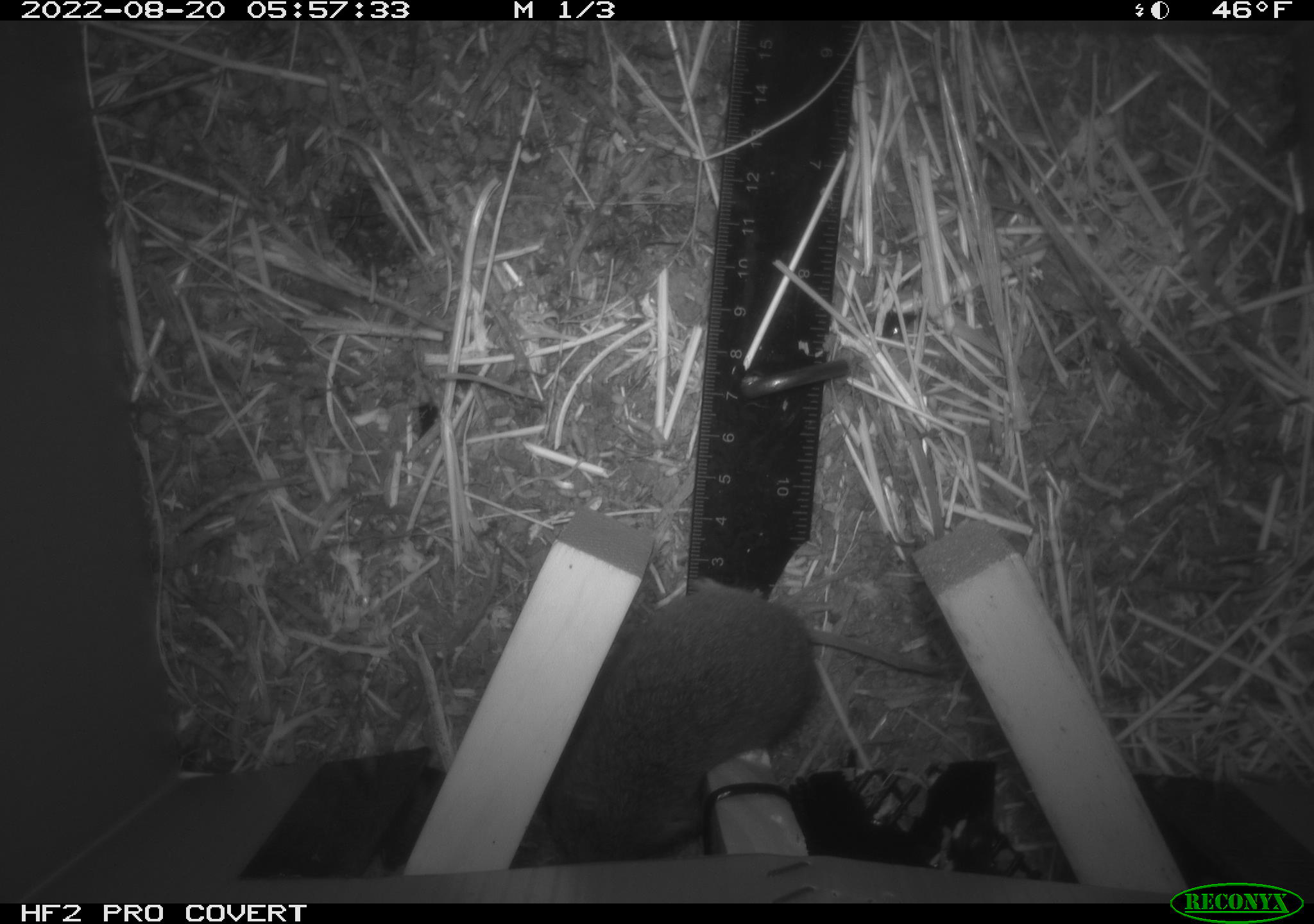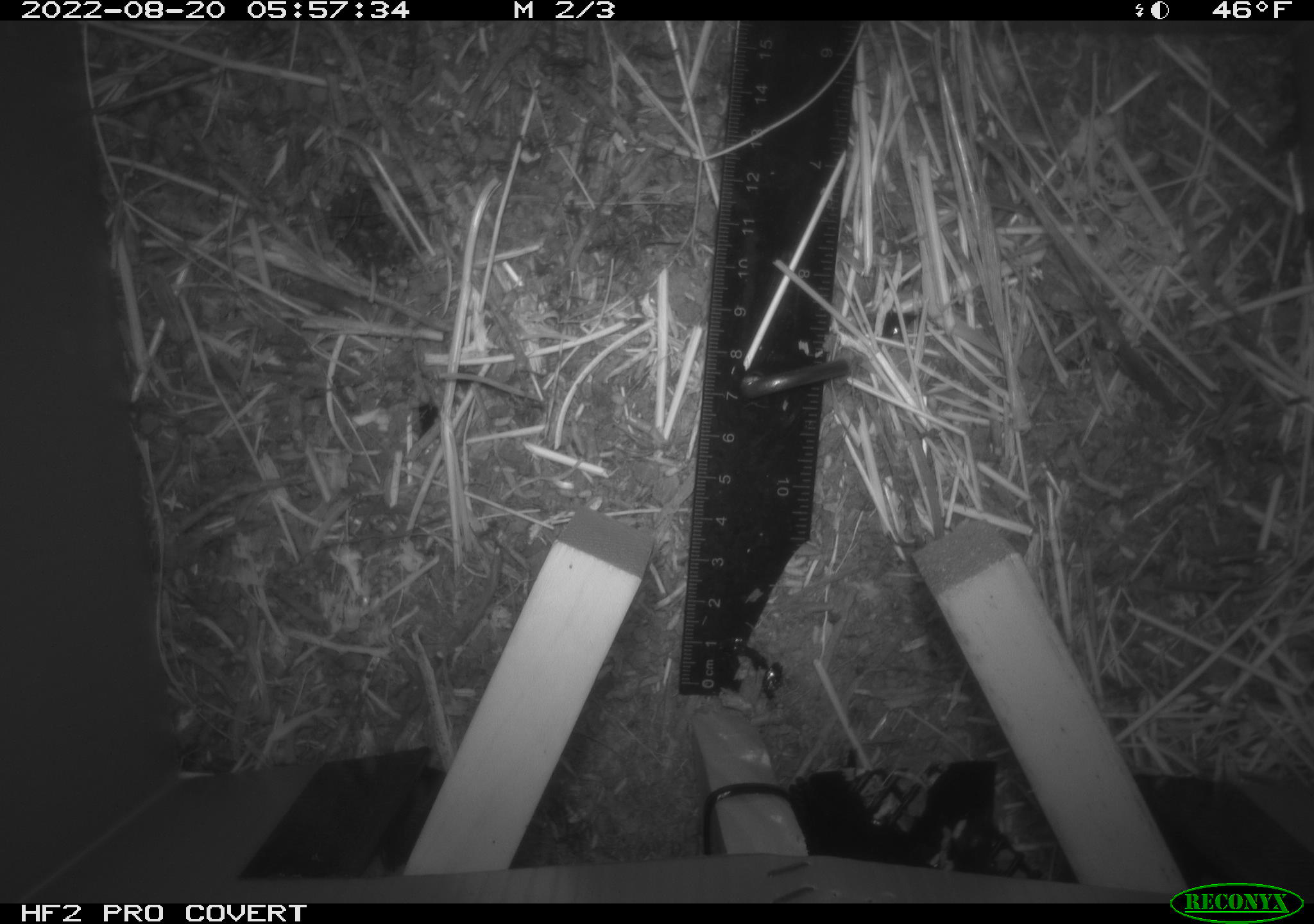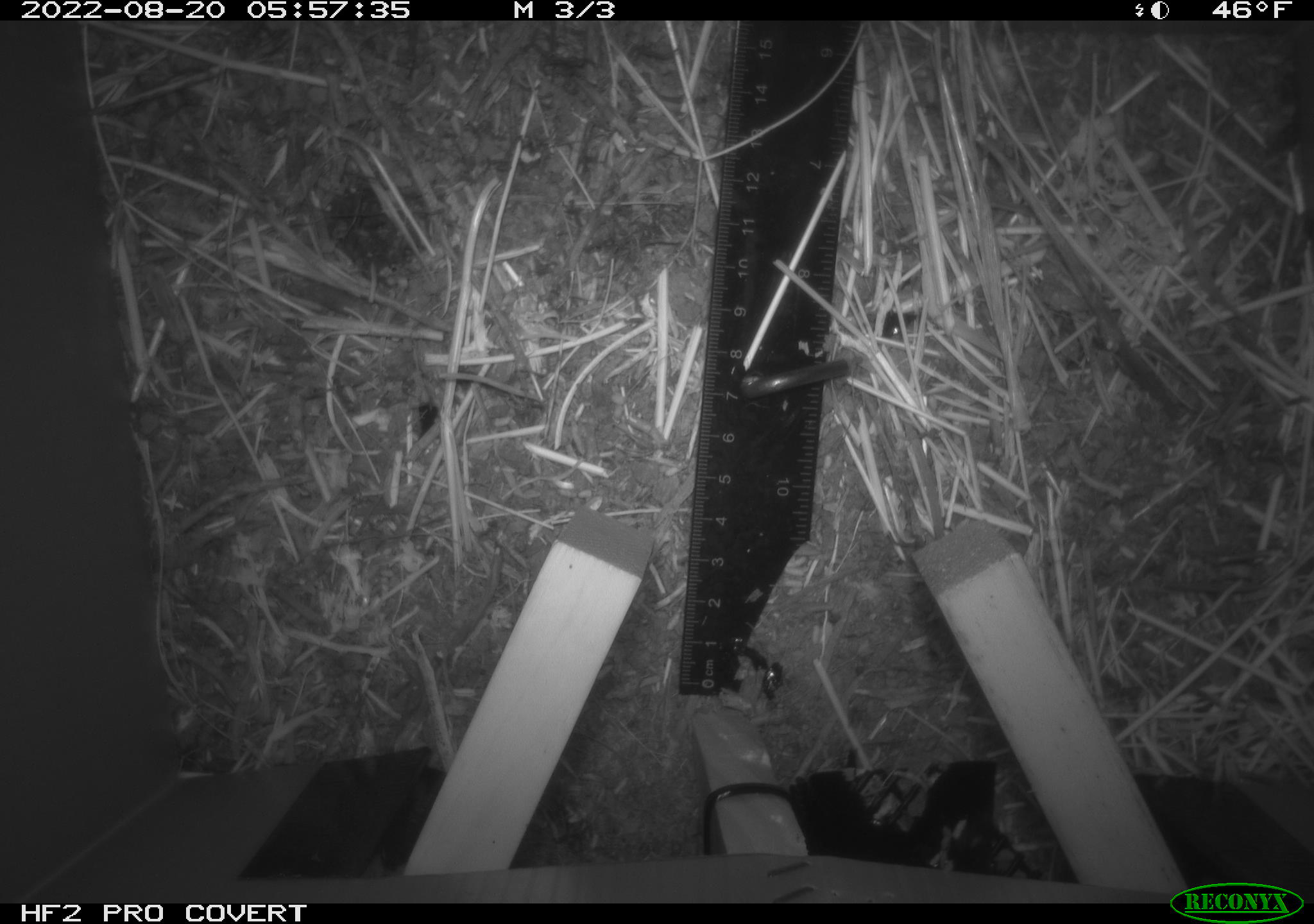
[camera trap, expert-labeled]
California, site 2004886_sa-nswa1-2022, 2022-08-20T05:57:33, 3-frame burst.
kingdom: Animalia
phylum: Chordata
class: Mammalia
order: Rodentia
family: Cricetidae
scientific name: Cricetidae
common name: hamsters, voles, lemmings, and allies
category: cricetidae family